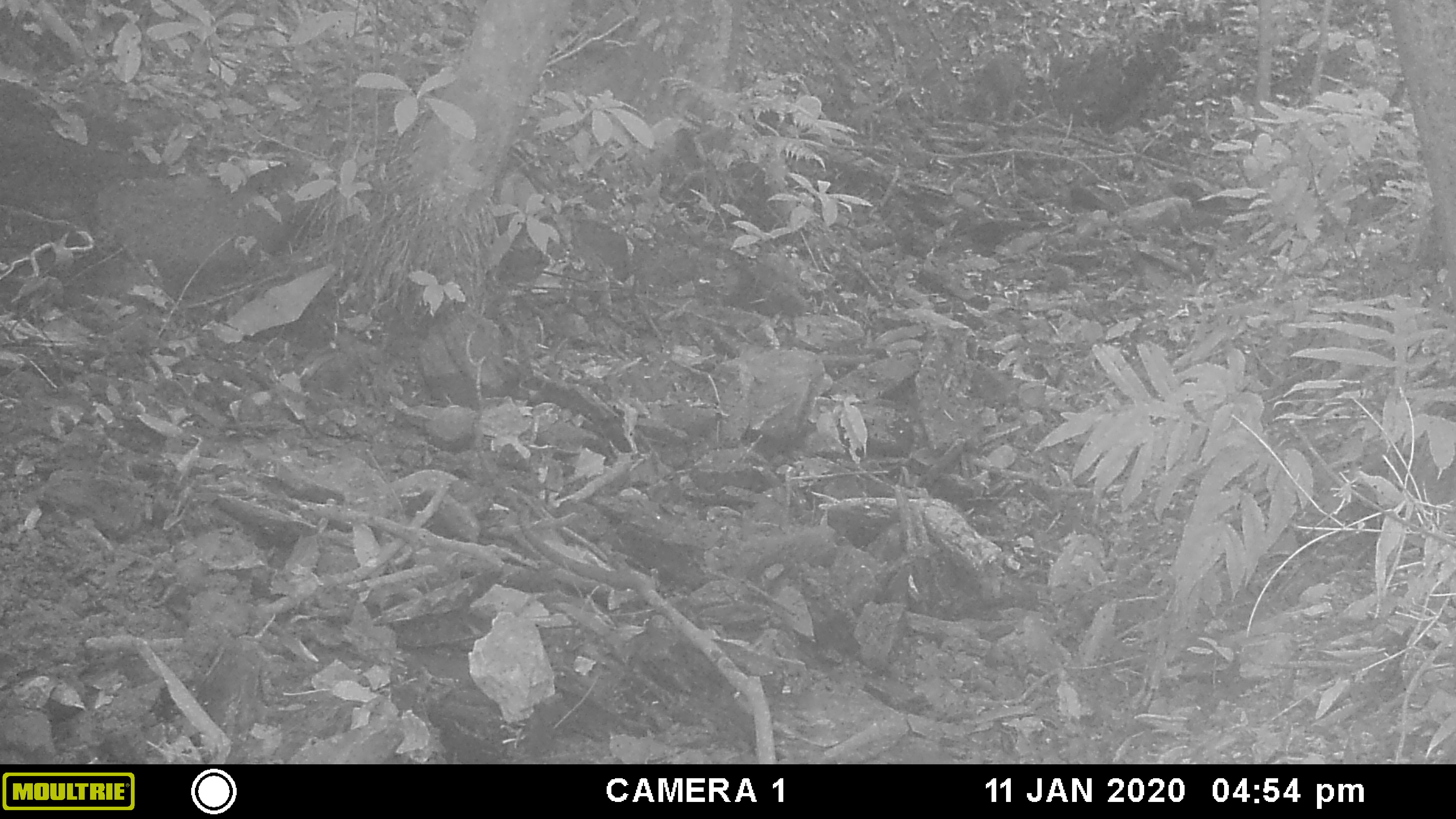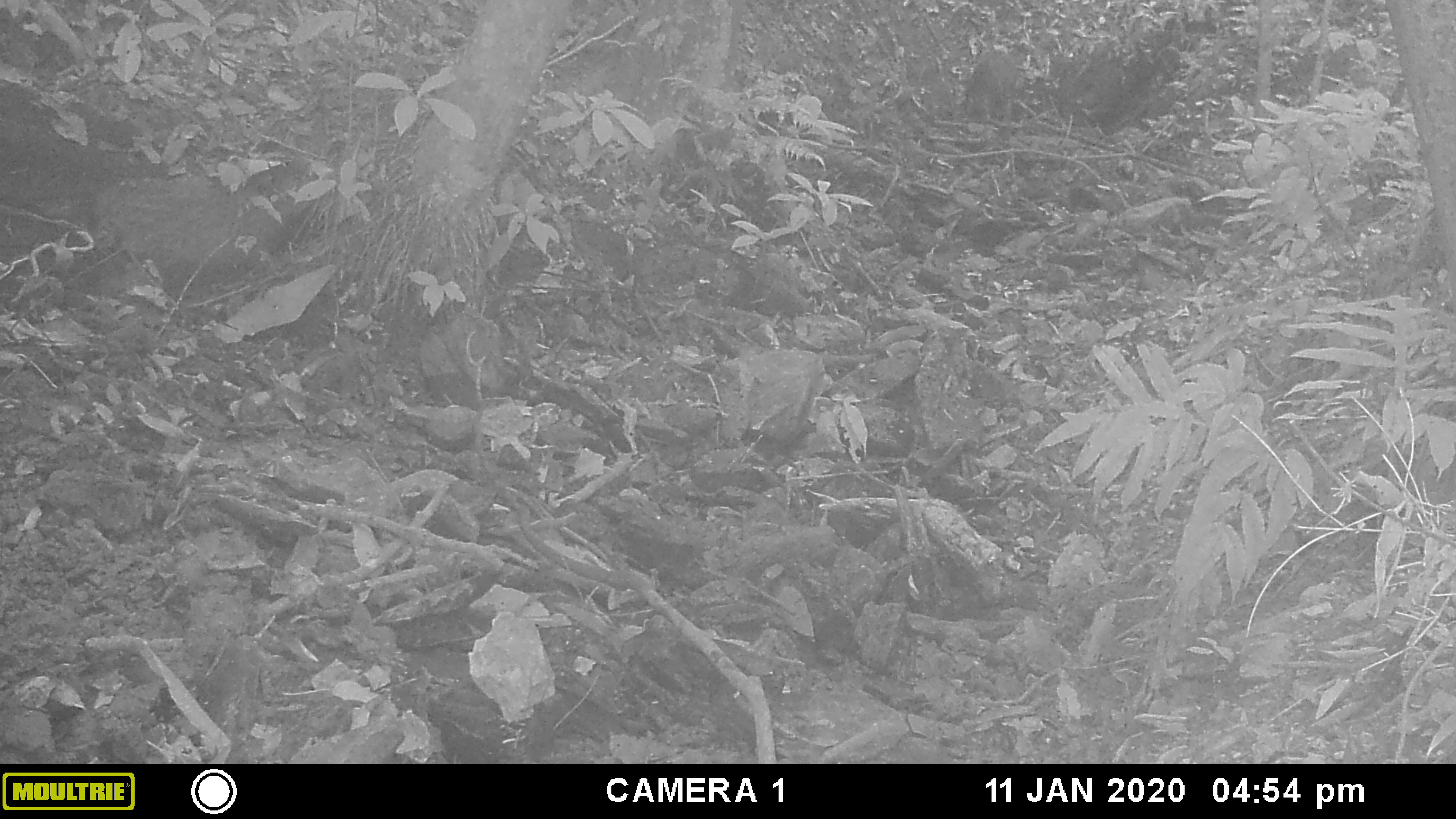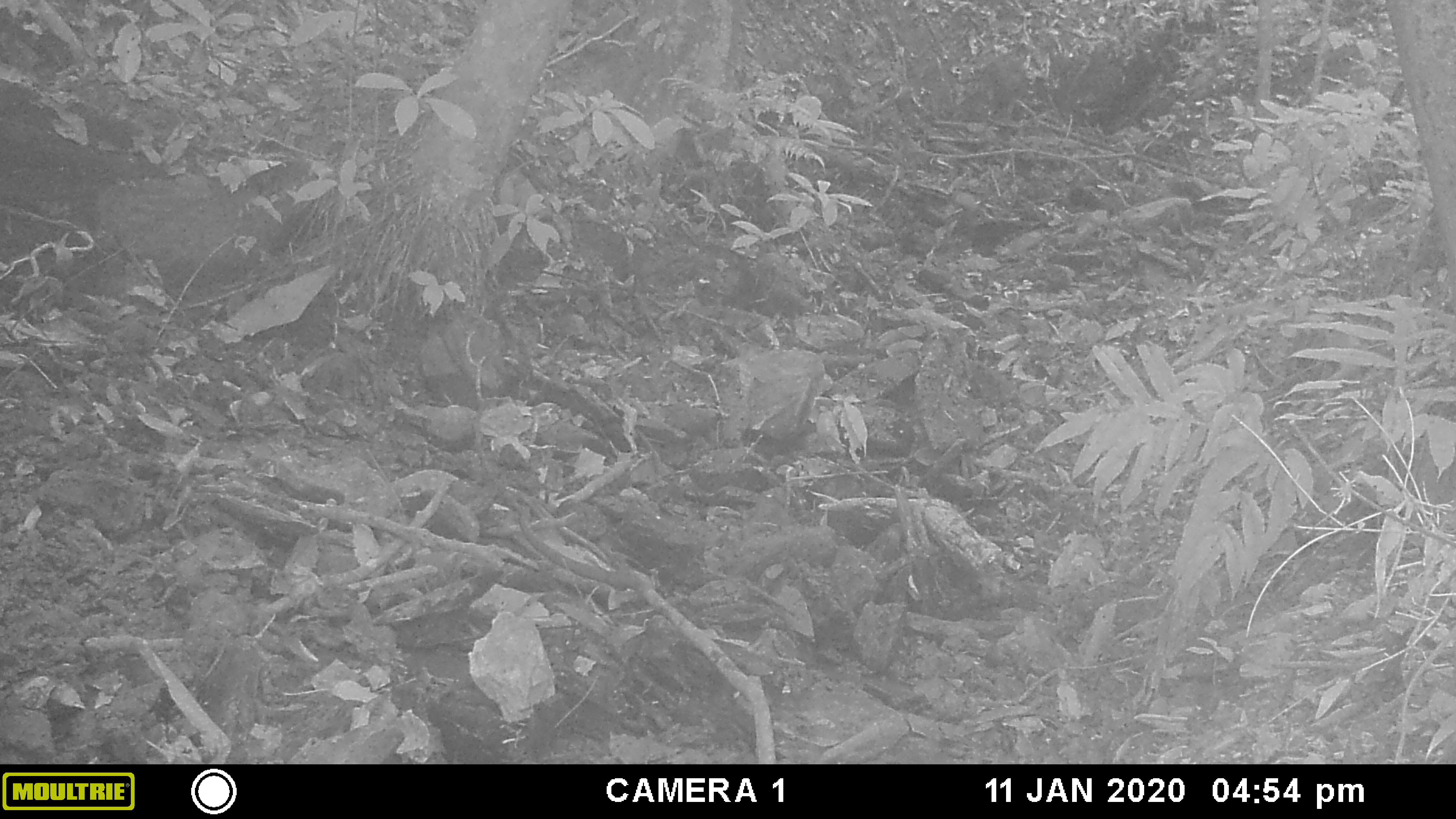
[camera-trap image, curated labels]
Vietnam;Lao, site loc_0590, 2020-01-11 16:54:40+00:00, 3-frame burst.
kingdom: Animalia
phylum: Chordata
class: Mammalia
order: Artiodactyla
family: Suidae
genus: Sus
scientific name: Sus scrofa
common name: eurasian wild pig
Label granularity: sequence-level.